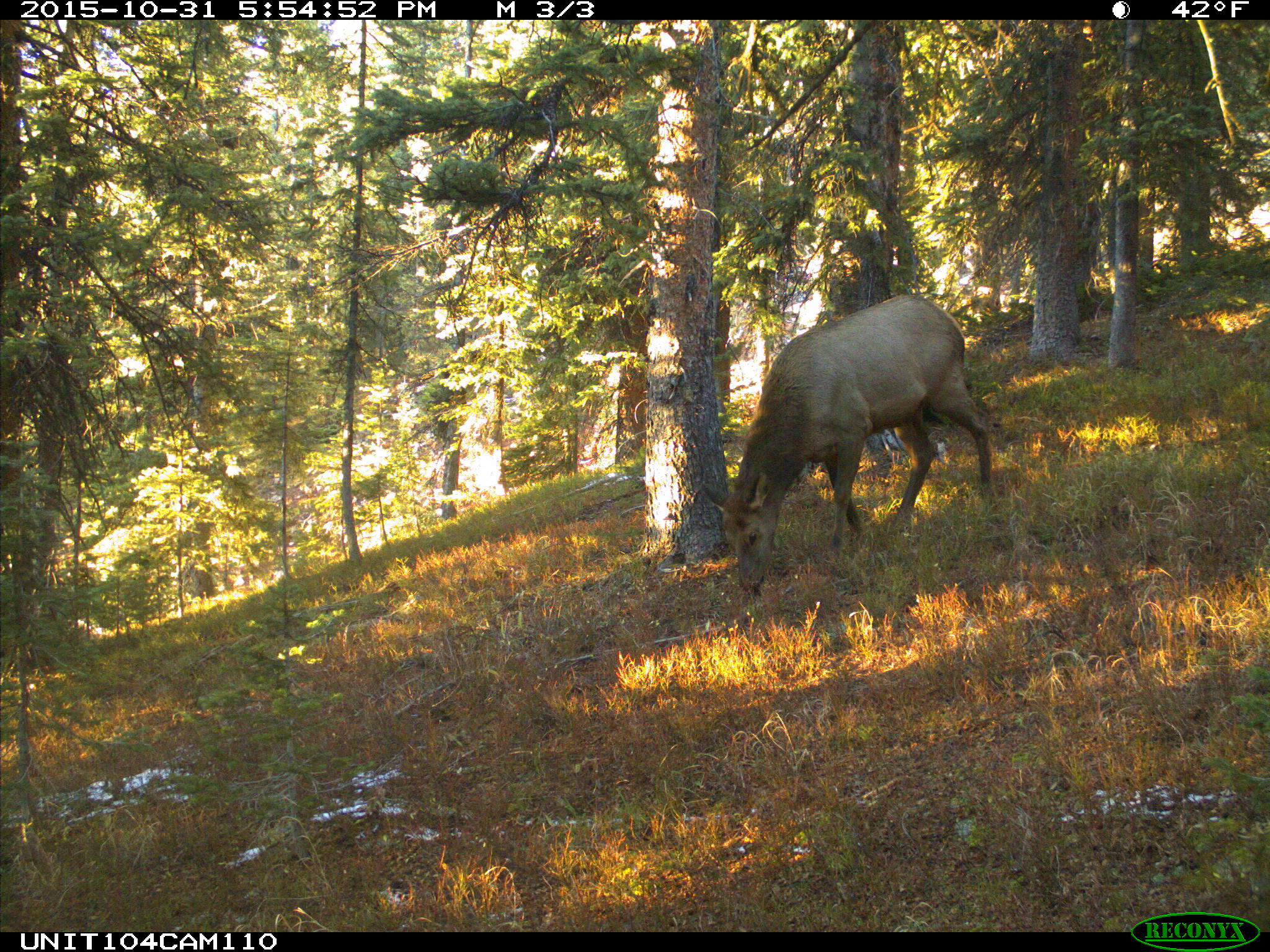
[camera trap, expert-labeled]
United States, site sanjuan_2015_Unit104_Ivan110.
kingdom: Animalia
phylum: Chordata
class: Mammalia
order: Artiodactyla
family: Cervidae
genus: Cervus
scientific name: Cervus elaphus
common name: red deer